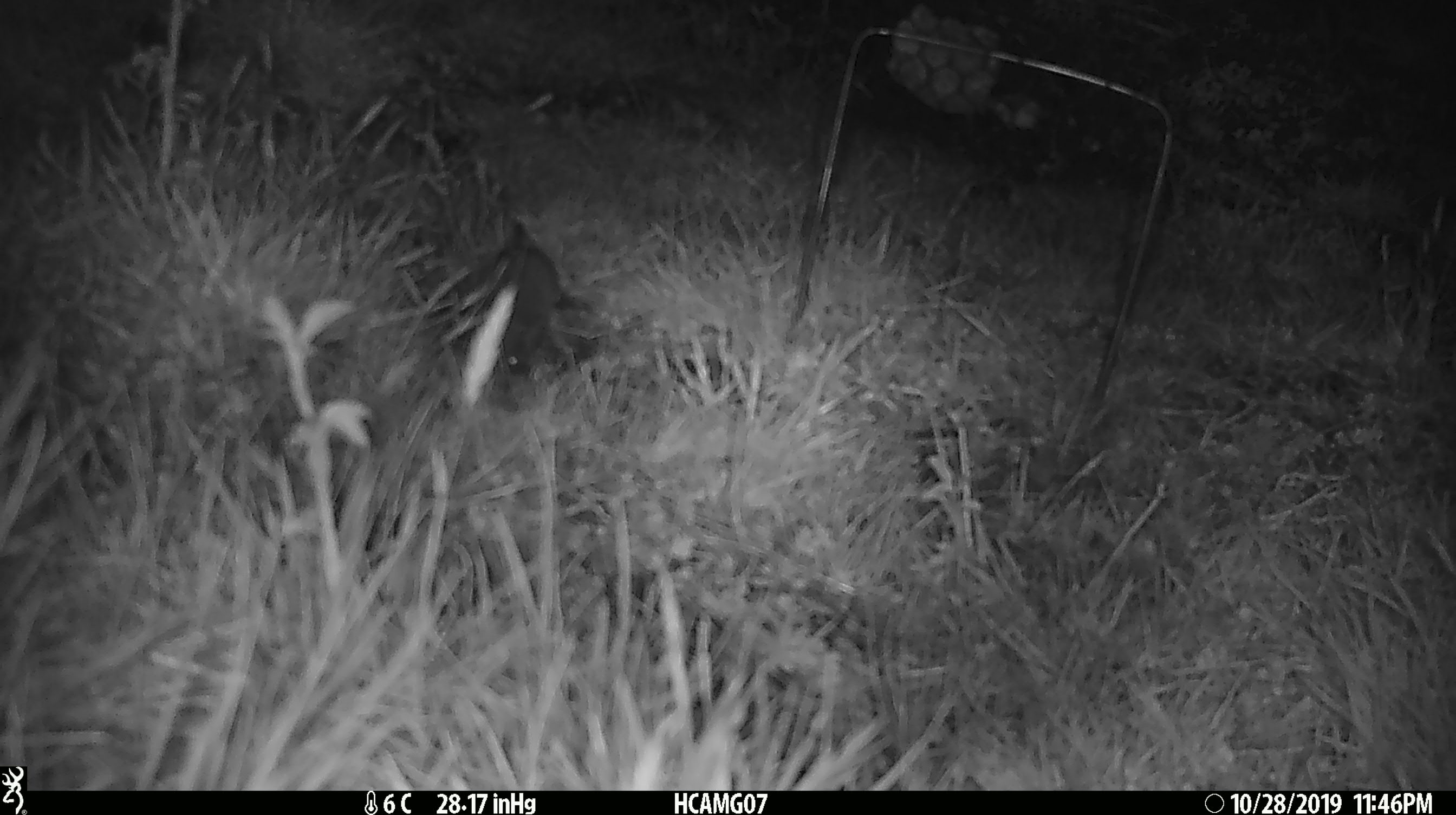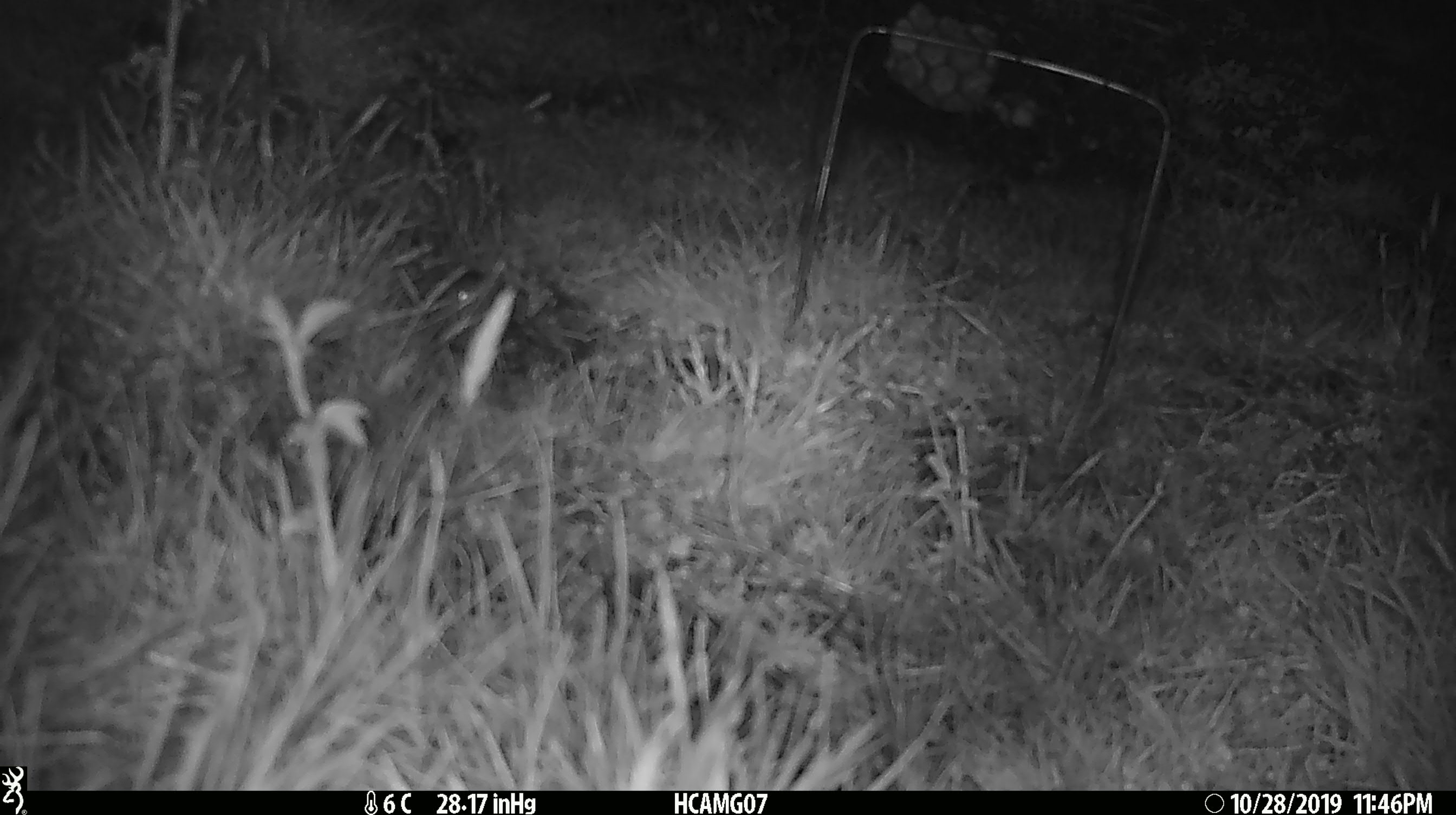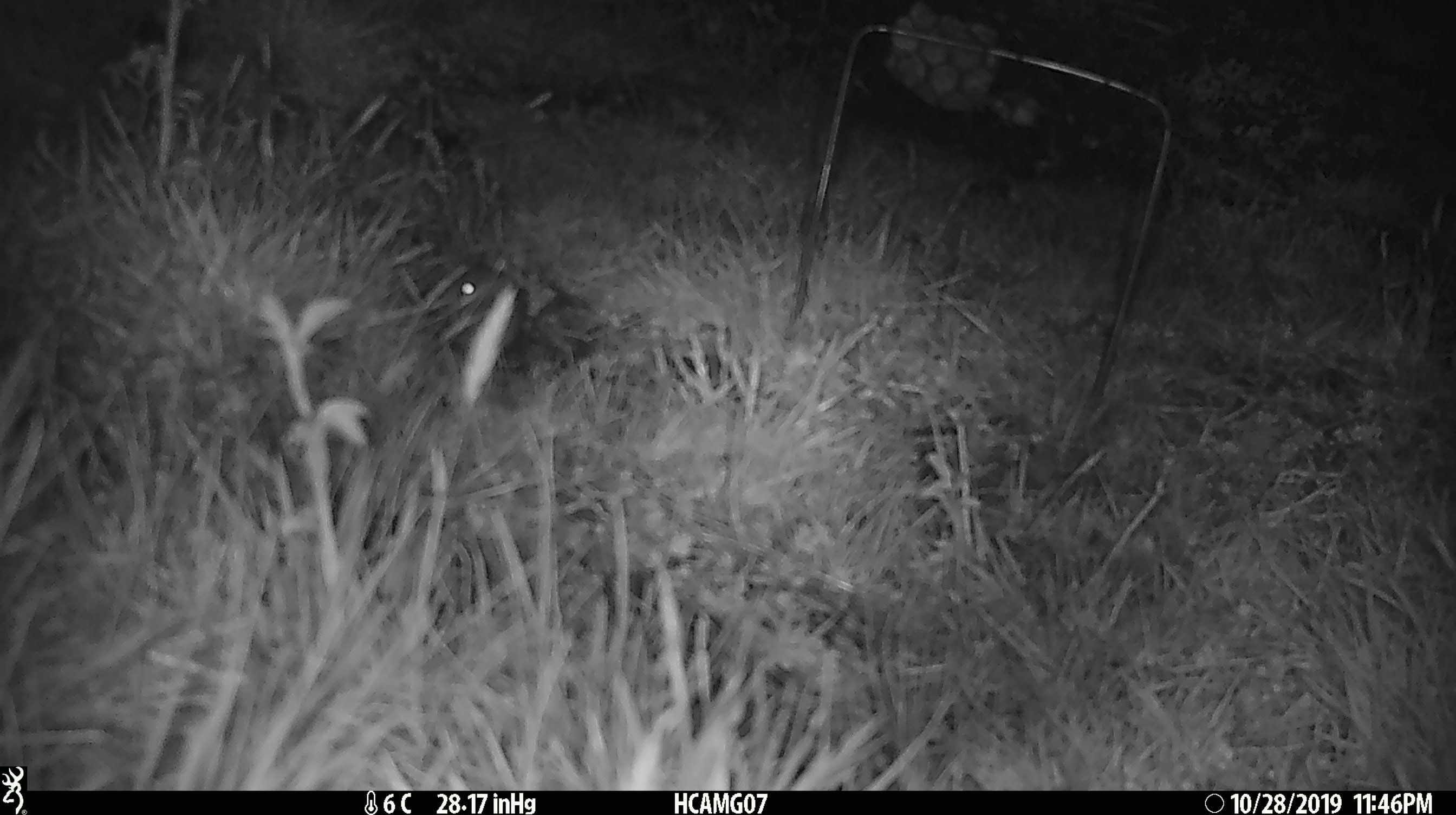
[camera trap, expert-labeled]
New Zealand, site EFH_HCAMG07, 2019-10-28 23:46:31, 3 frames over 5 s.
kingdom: Animalia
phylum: Chordata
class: Mammalia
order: Rodentia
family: Muridae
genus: Mus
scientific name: Mus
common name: mouse